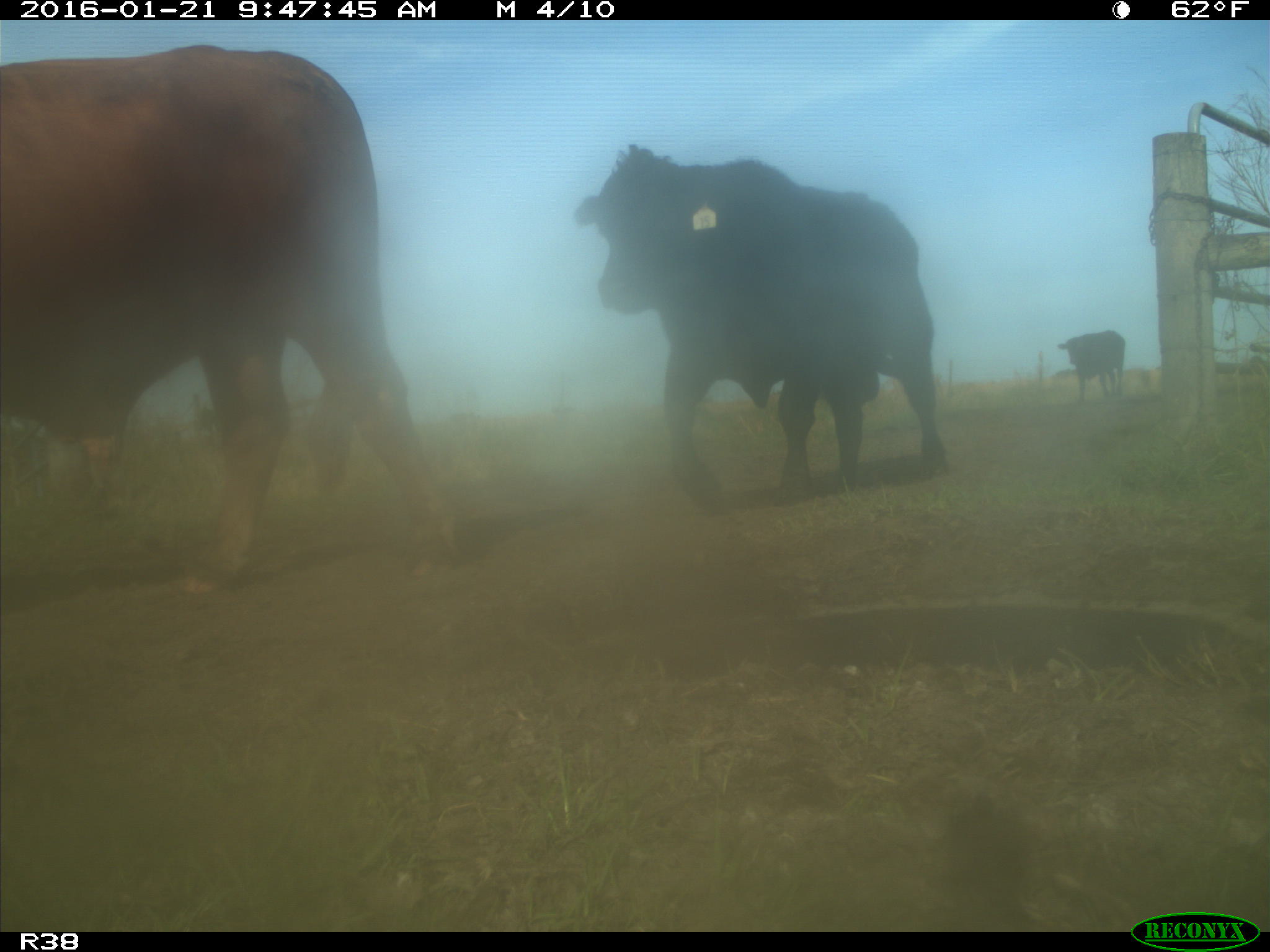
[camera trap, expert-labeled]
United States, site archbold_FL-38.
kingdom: Animalia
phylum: Chordata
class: Mammalia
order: Artiodactyla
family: Bovidae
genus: Bos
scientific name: Bos taurus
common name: domestic cow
Bos taurus (domestic cow).